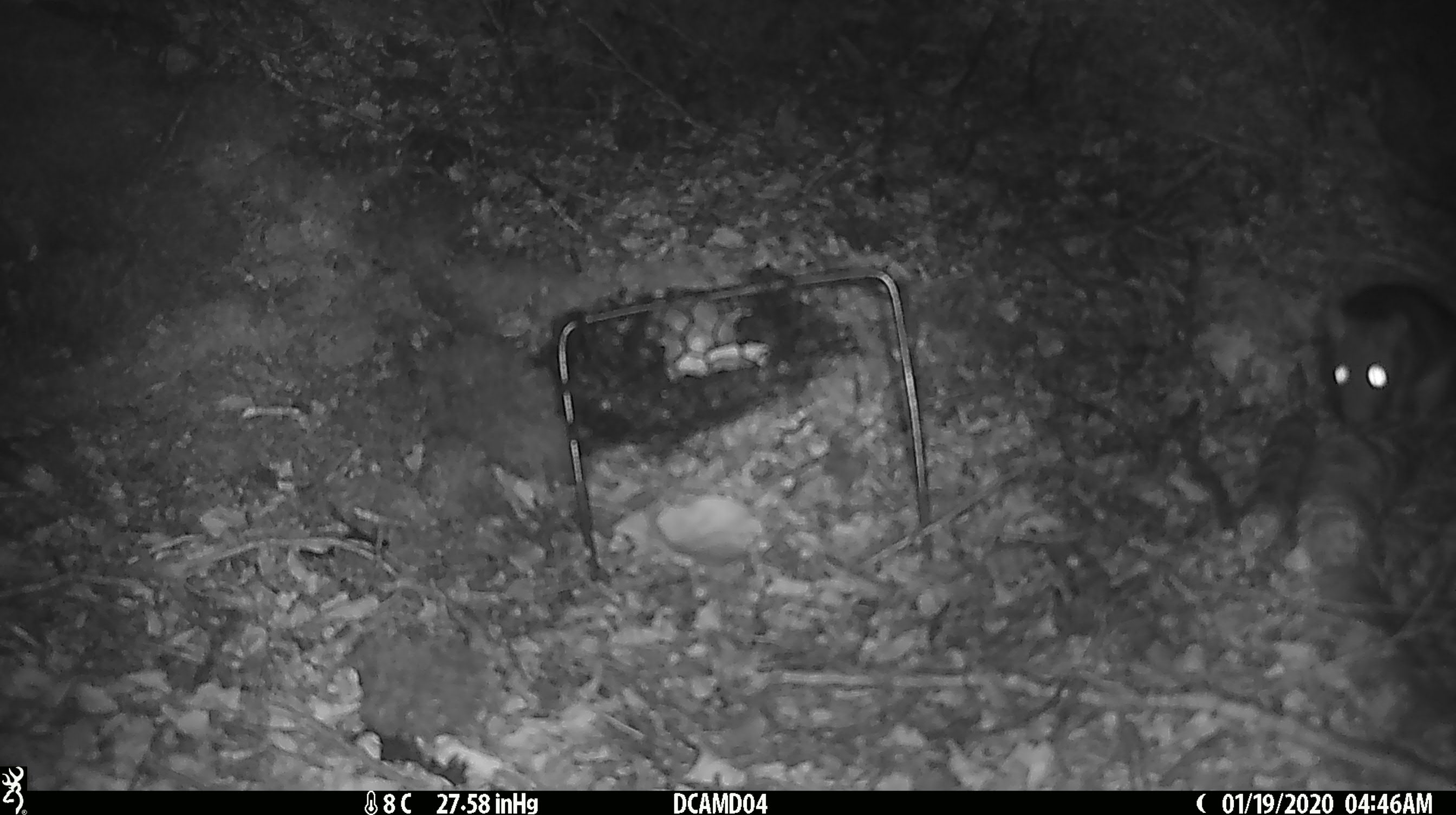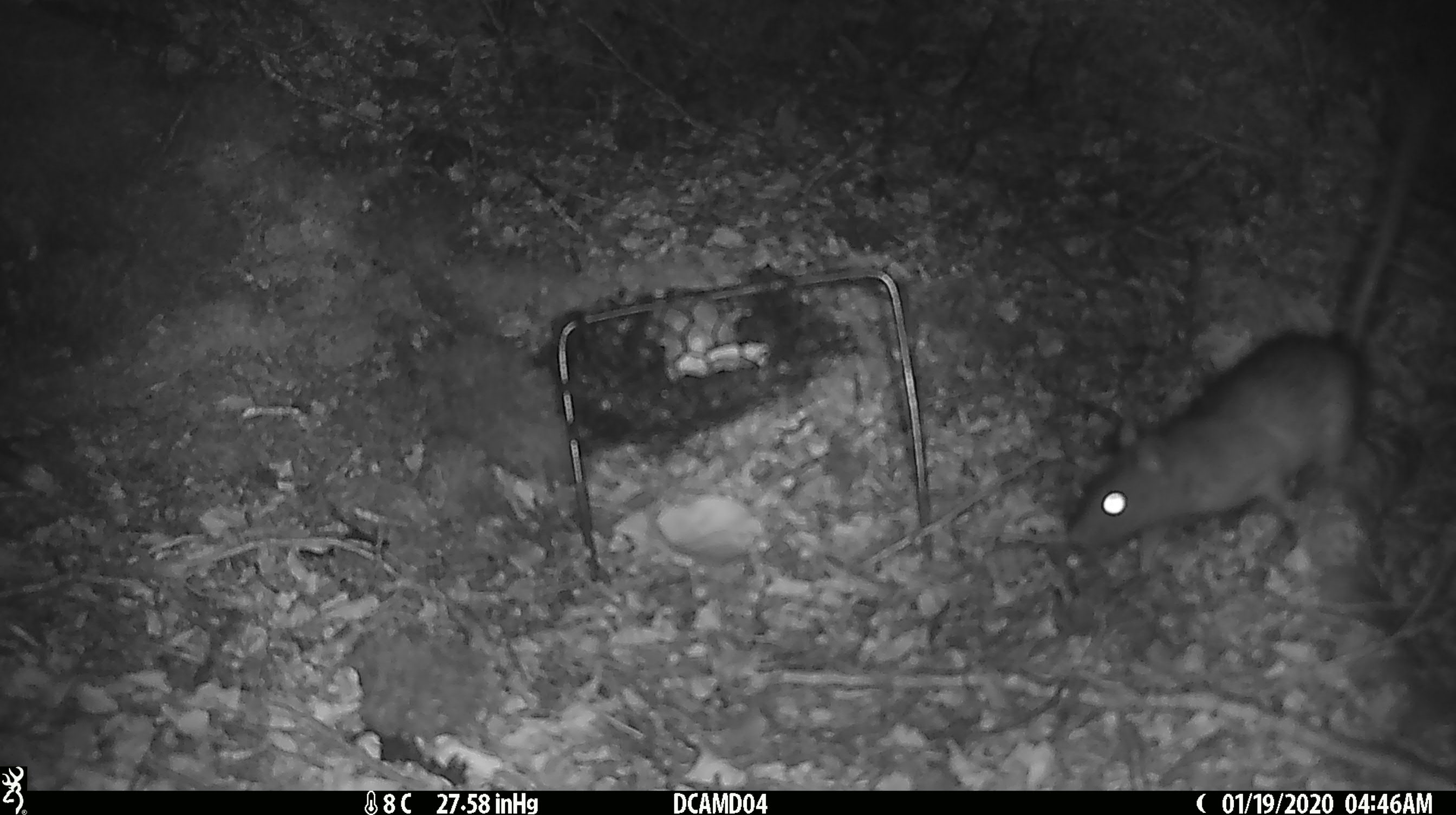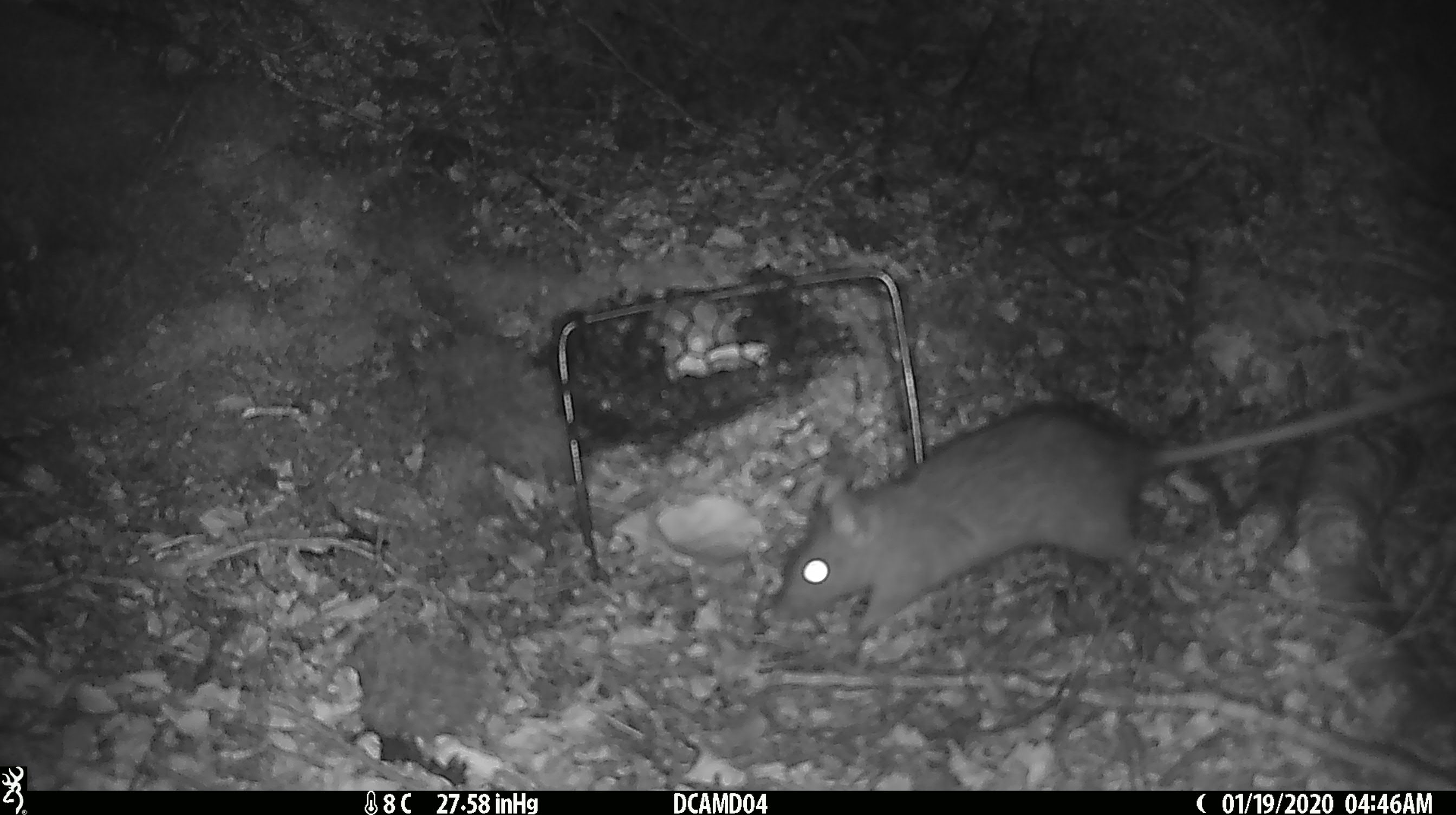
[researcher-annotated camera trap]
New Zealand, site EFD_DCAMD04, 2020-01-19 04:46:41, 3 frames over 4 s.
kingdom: Animalia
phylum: Chordata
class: Mammalia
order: Rodentia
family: Muridae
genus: Rattus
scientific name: Rattus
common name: rat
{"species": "rat (Rattus)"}